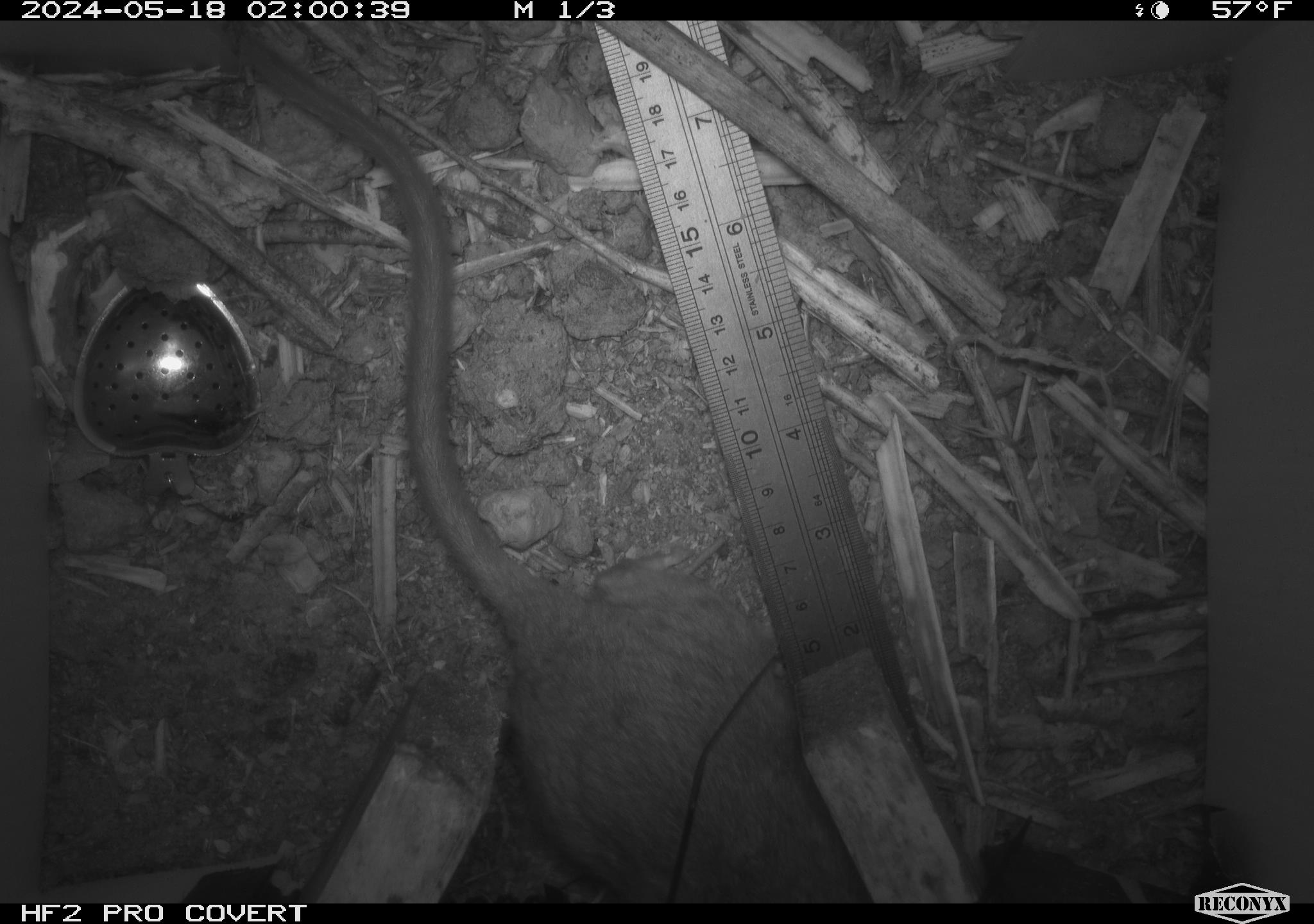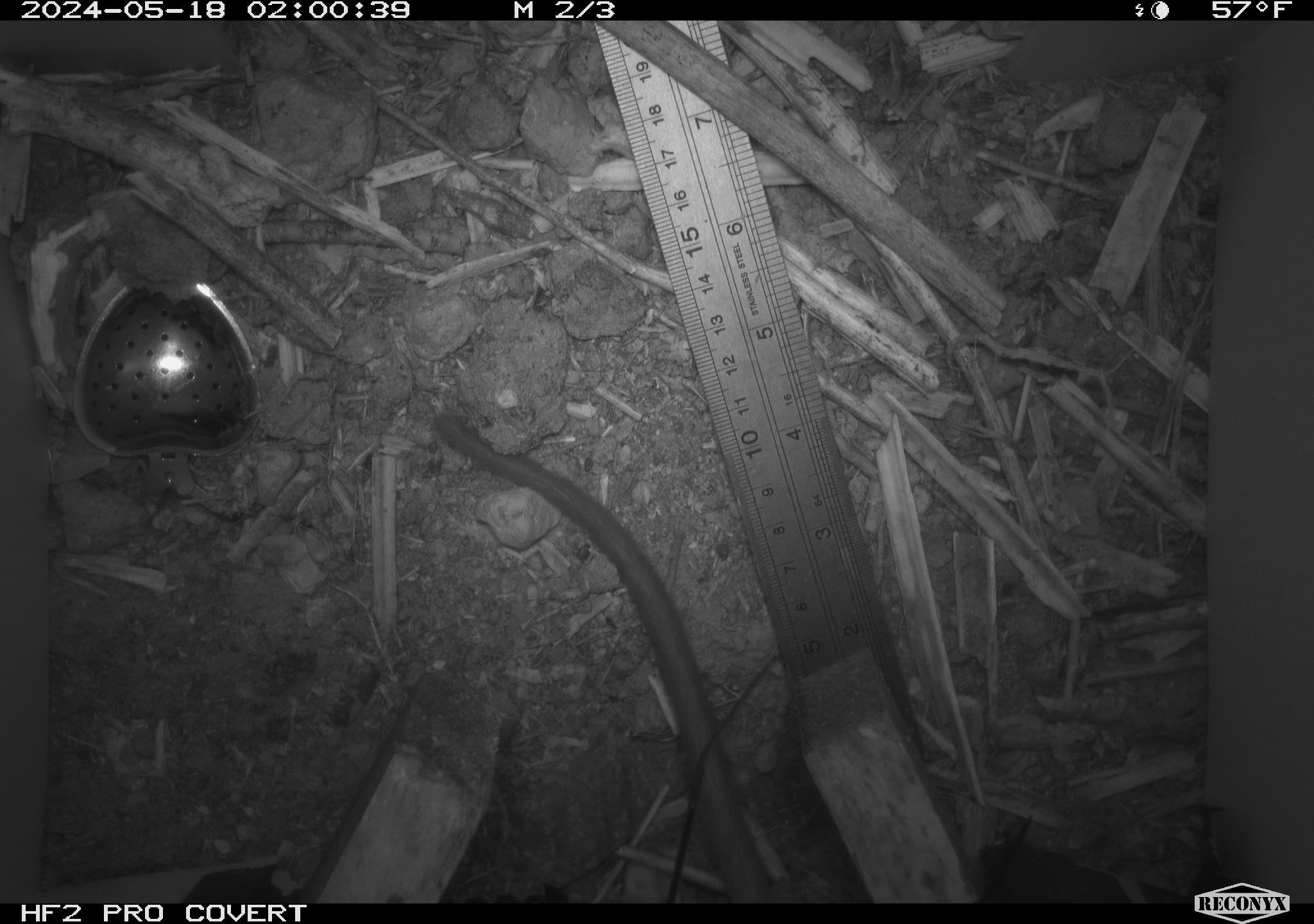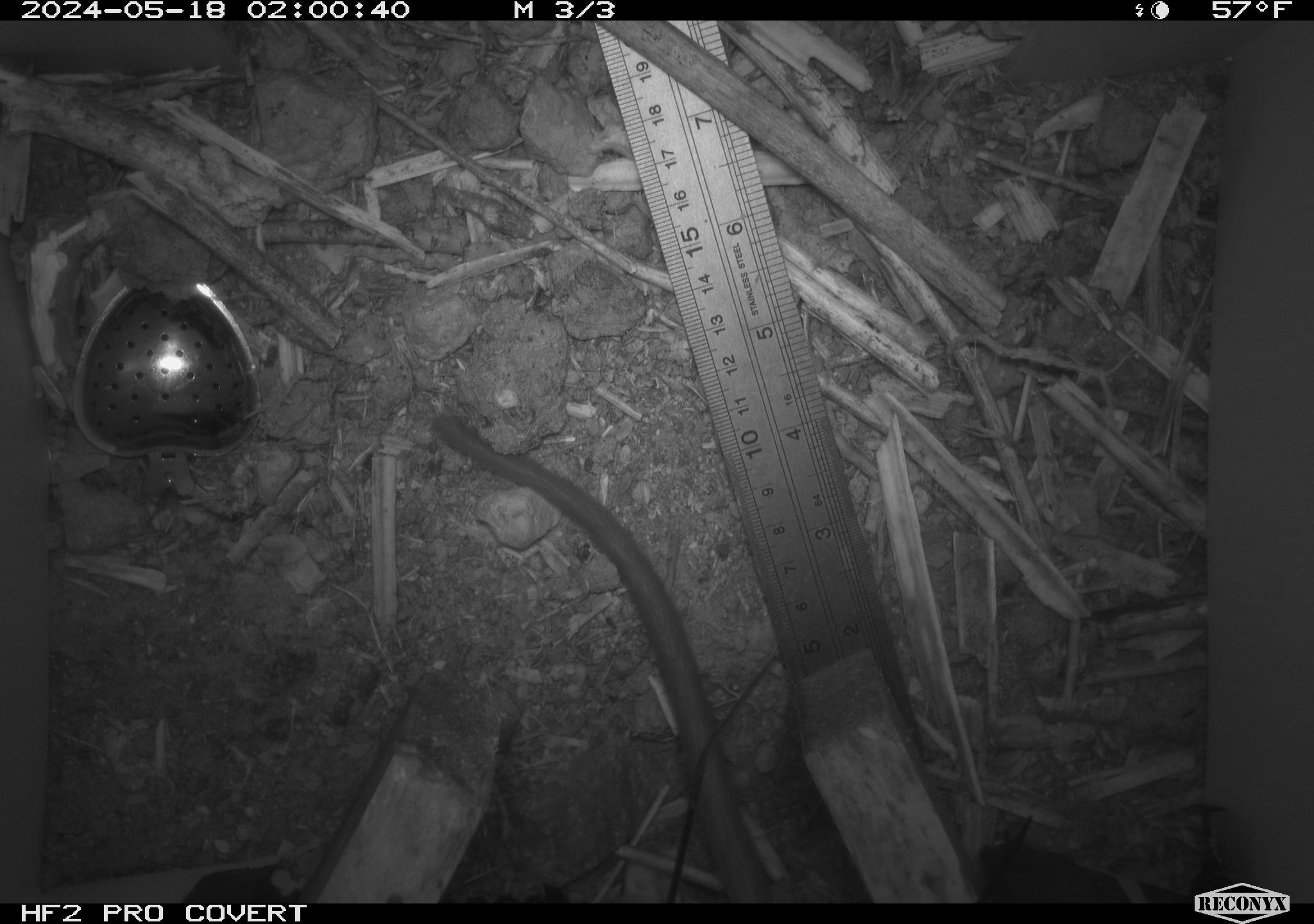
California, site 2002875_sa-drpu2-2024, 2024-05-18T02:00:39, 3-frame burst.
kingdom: Animalia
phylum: Chordata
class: Mammalia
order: Rodentia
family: Cricetidae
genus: Neotoma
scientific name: Neotoma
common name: pack rat or woodrat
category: neotoma species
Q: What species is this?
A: Neotoma species (pack rat or woodrat) (Neotoma).